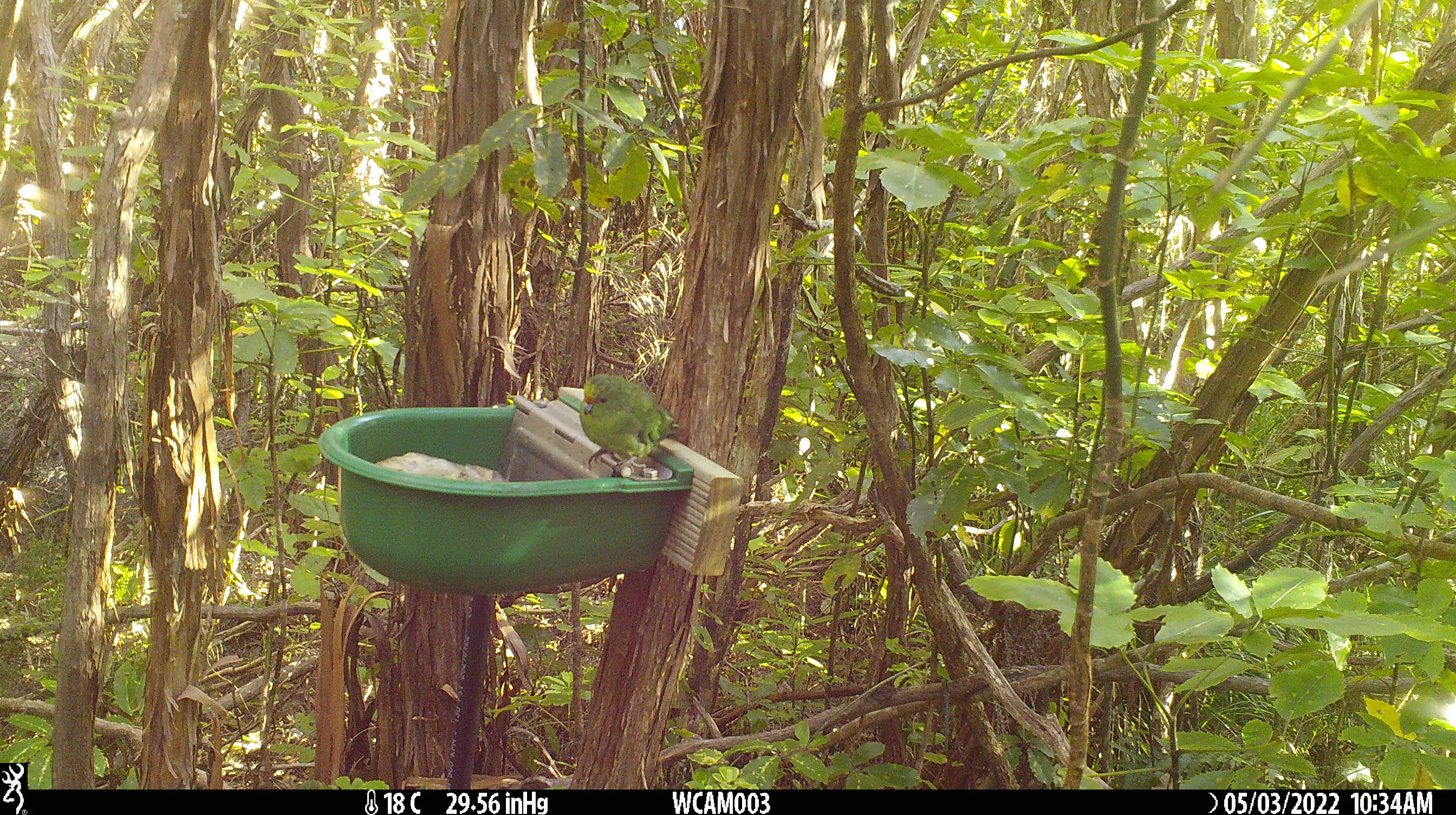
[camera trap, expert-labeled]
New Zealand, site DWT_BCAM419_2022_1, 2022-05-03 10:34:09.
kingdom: Animalia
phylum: Chordata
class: Aves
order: Psittaciformes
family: Psittaculidae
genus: Cyanoramphus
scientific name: Cyanoramphus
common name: parakeet